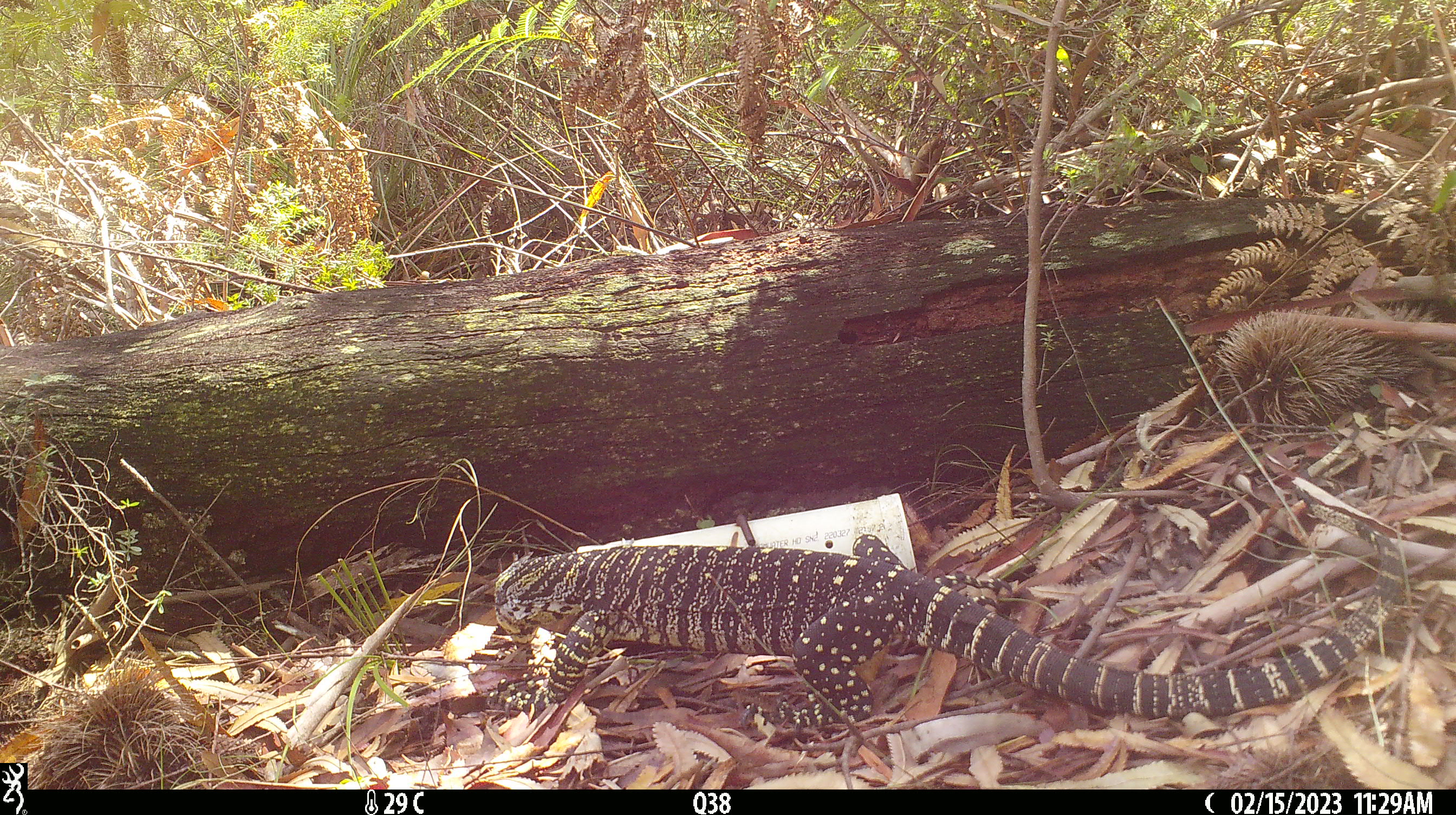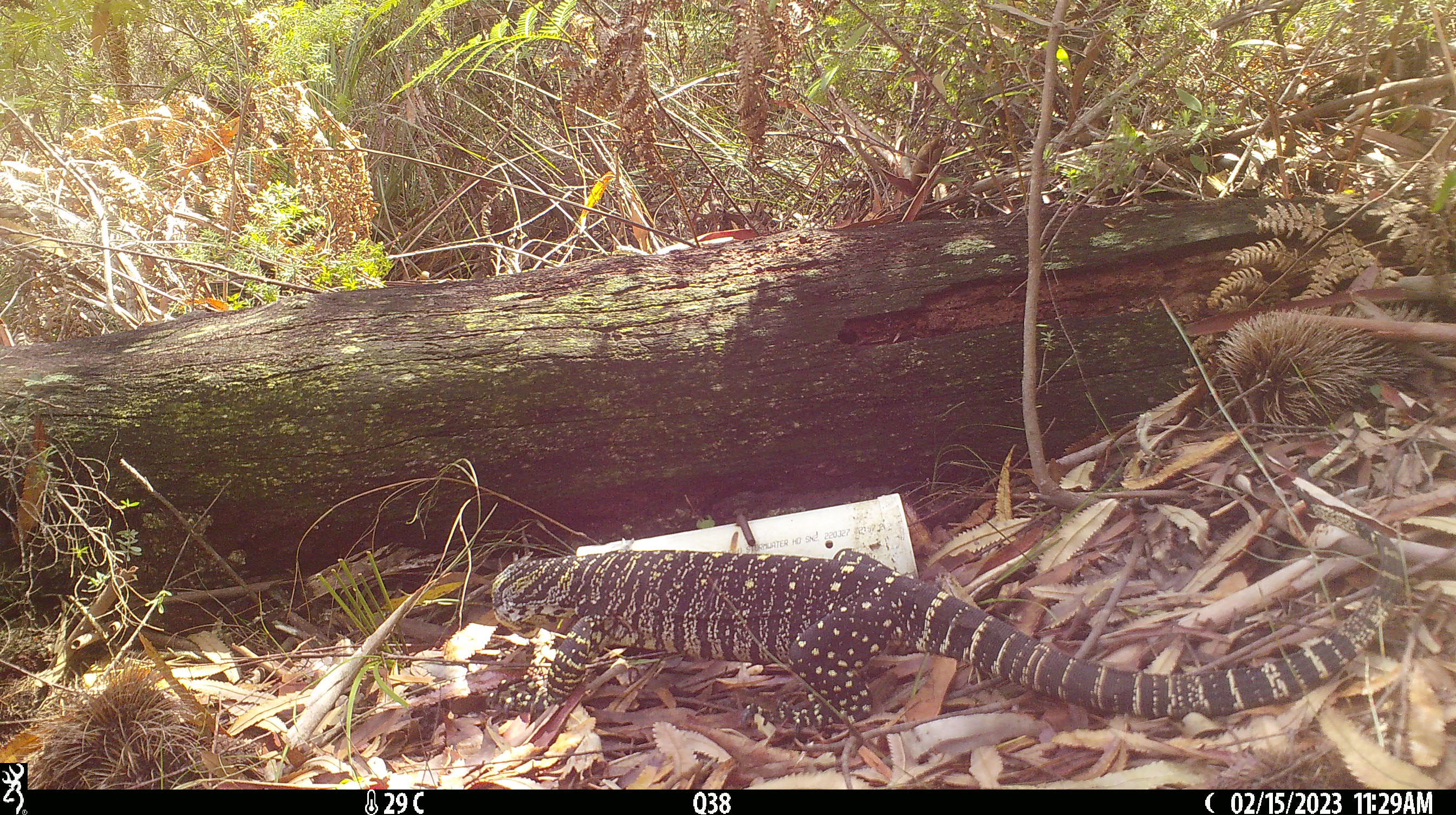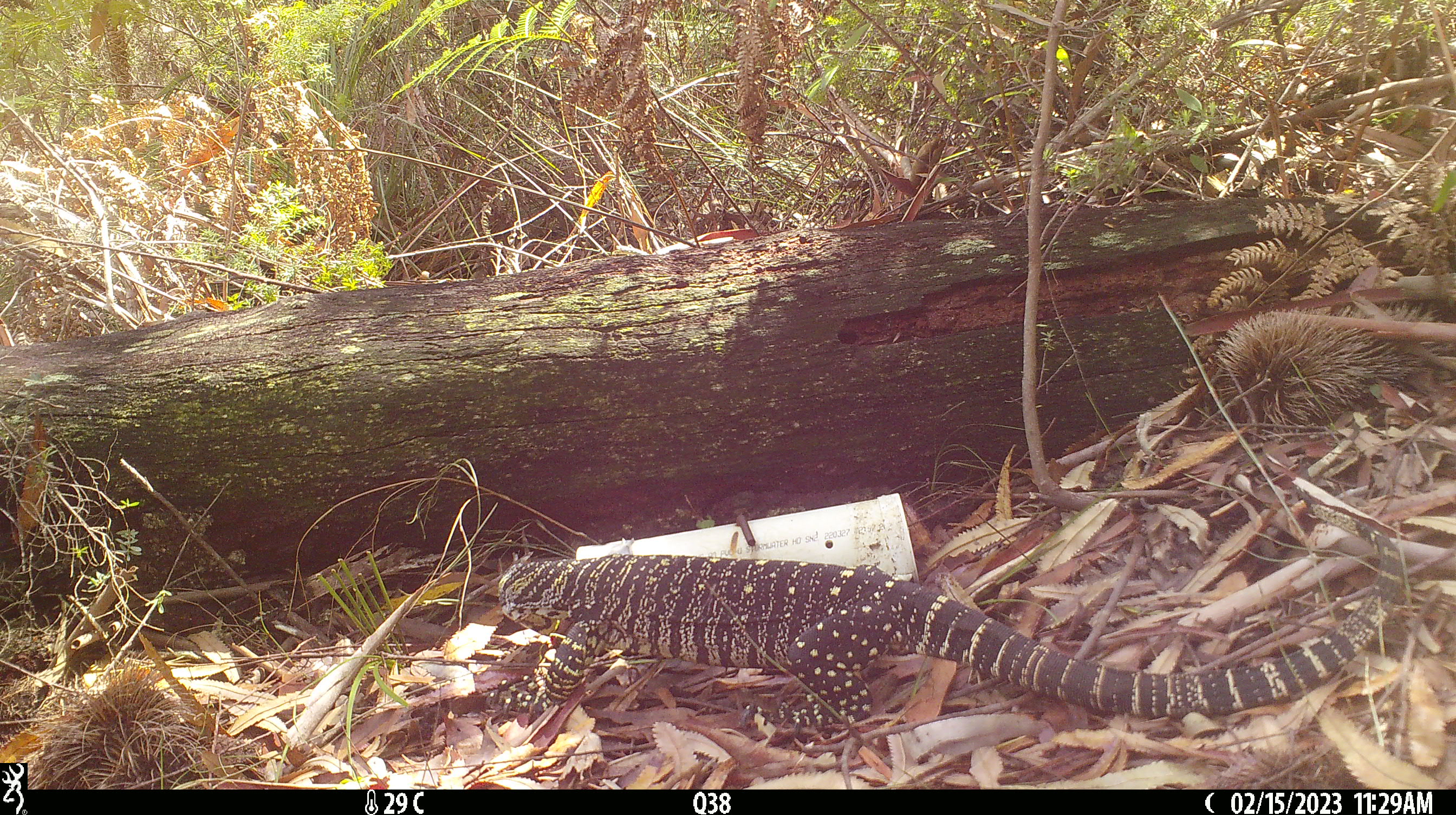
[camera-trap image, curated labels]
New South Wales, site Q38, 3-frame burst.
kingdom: Animalia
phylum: Chordata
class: Reptilia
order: Squamata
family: Varanidae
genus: Varanus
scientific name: Varanus varius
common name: lace monitor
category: goanna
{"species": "goanna (lace monitor) (Varanus varius)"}